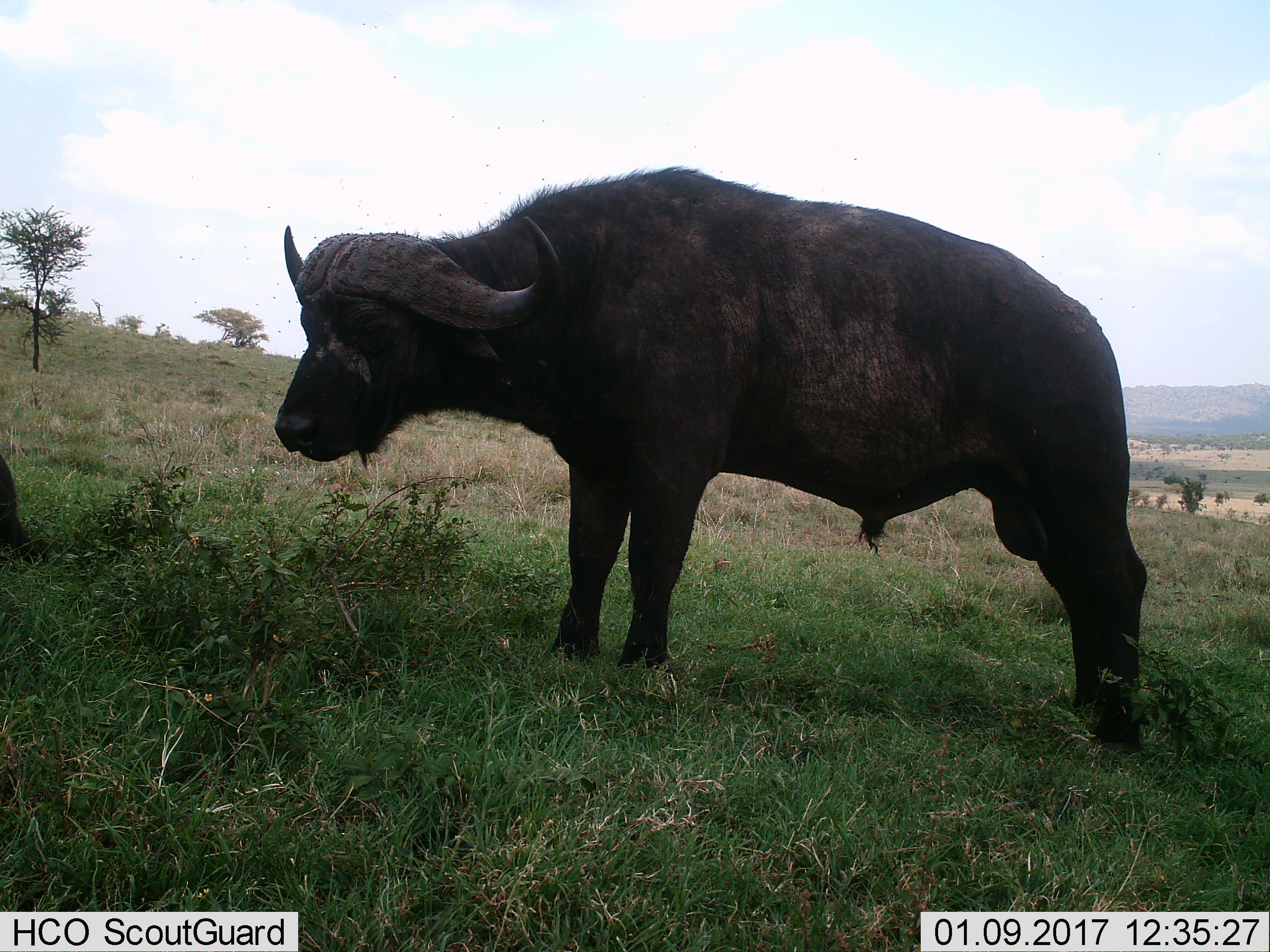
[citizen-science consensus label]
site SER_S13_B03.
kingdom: Animalia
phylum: Chordata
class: Mammalia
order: Artiodactyla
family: Bovidae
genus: Syncerus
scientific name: Syncerus caffer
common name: african buffalo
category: buffalo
Buffalo (african buffalo) (Syncerus caffer), count 1. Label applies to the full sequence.